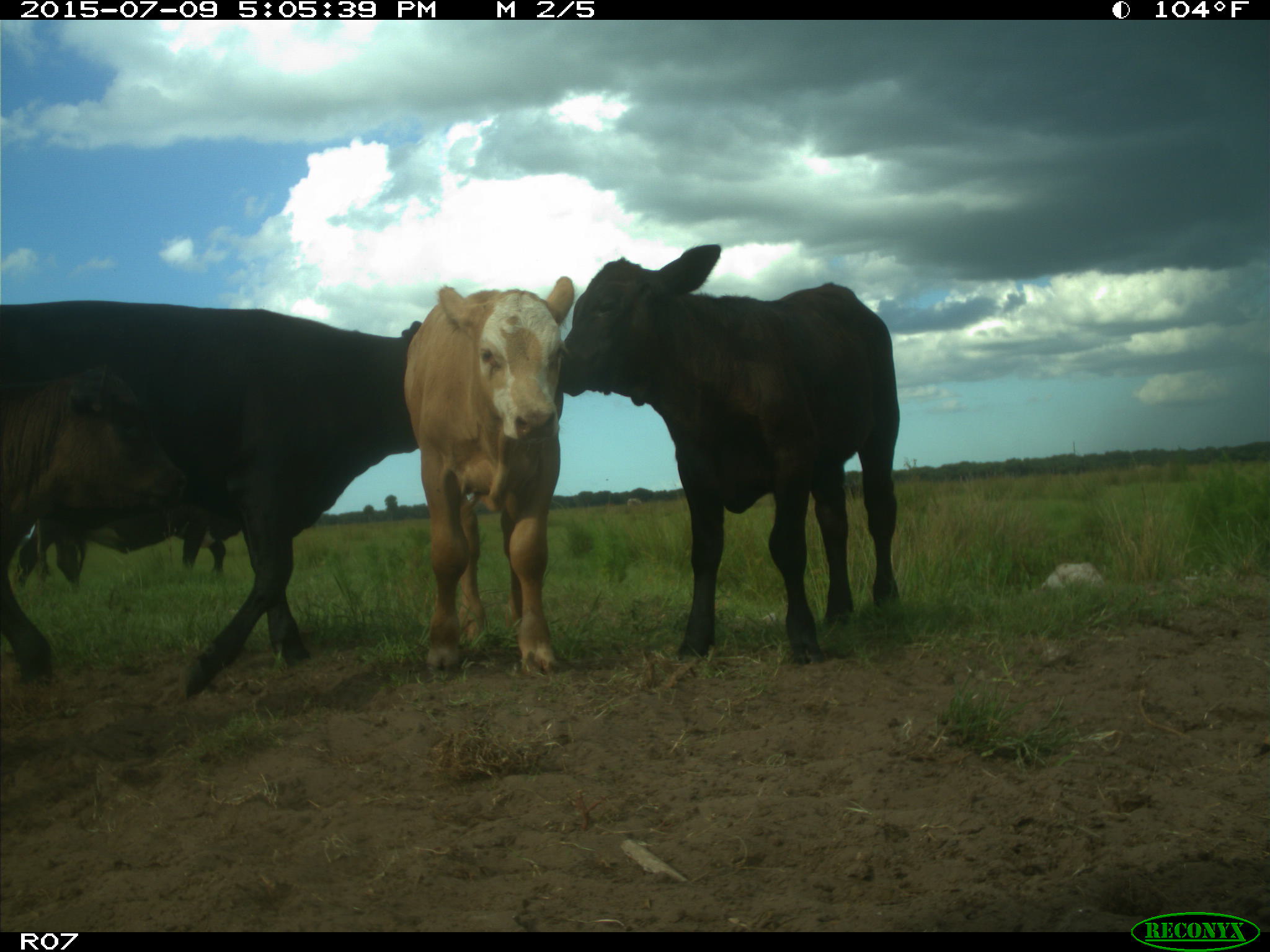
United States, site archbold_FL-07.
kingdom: Animalia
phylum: Chordata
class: Mammalia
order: Artiodactyla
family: Bovidae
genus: Bos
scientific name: Bos taurus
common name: domestic cow